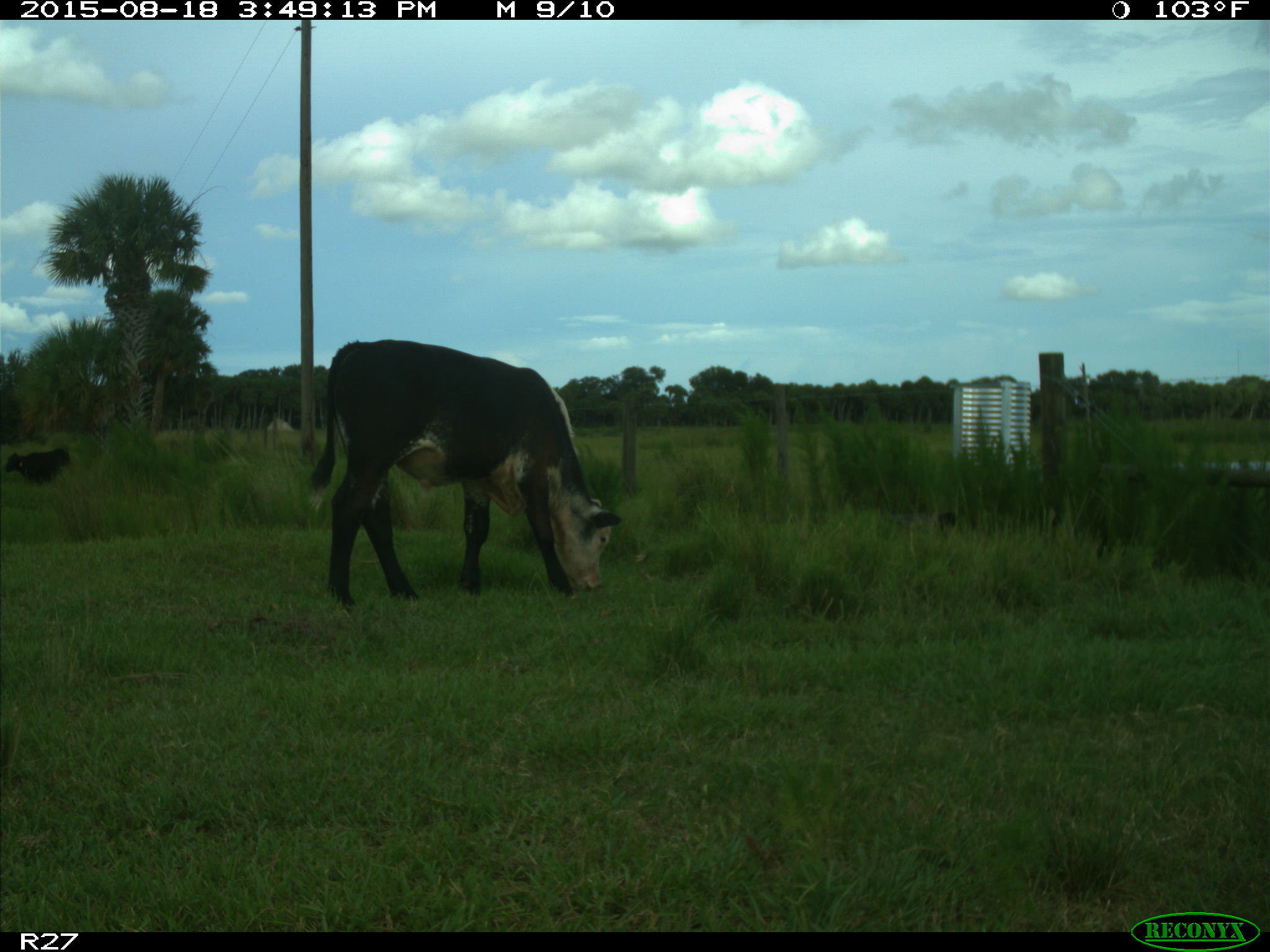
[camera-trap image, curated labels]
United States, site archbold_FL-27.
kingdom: Animalia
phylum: Chordata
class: Mammalia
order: Artiodactyla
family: Bovidae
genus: Bos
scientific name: Bos taurus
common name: domestic cow